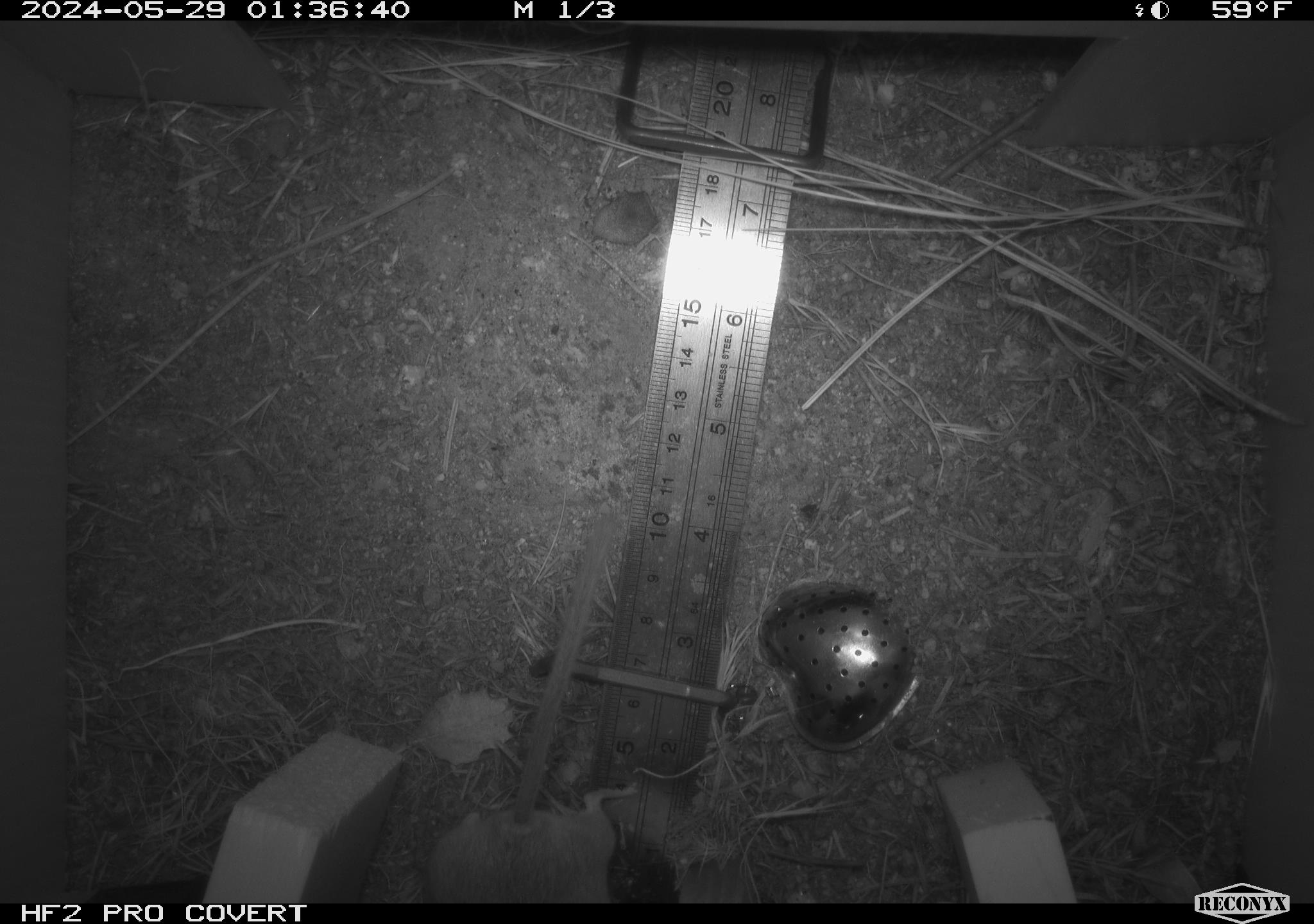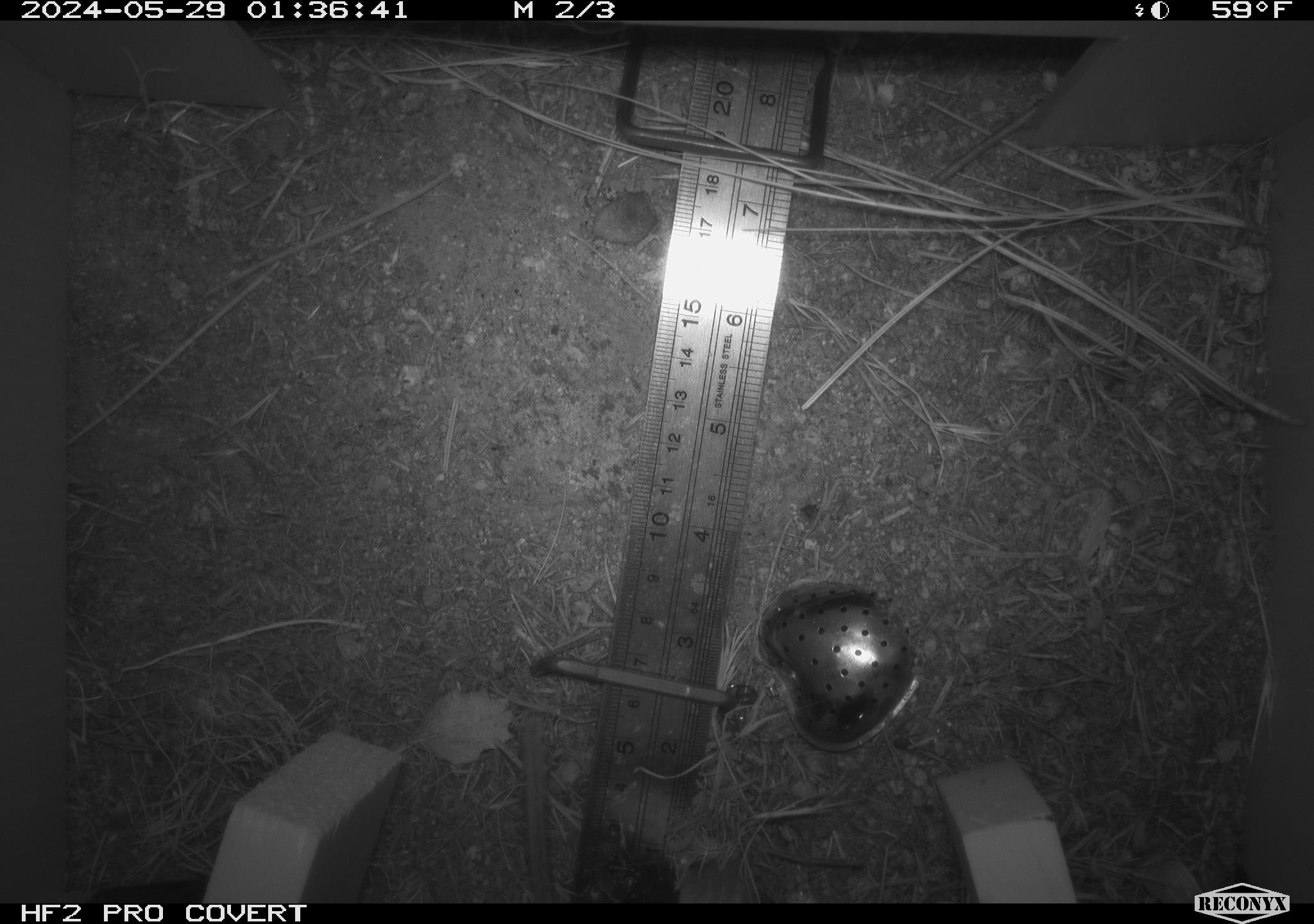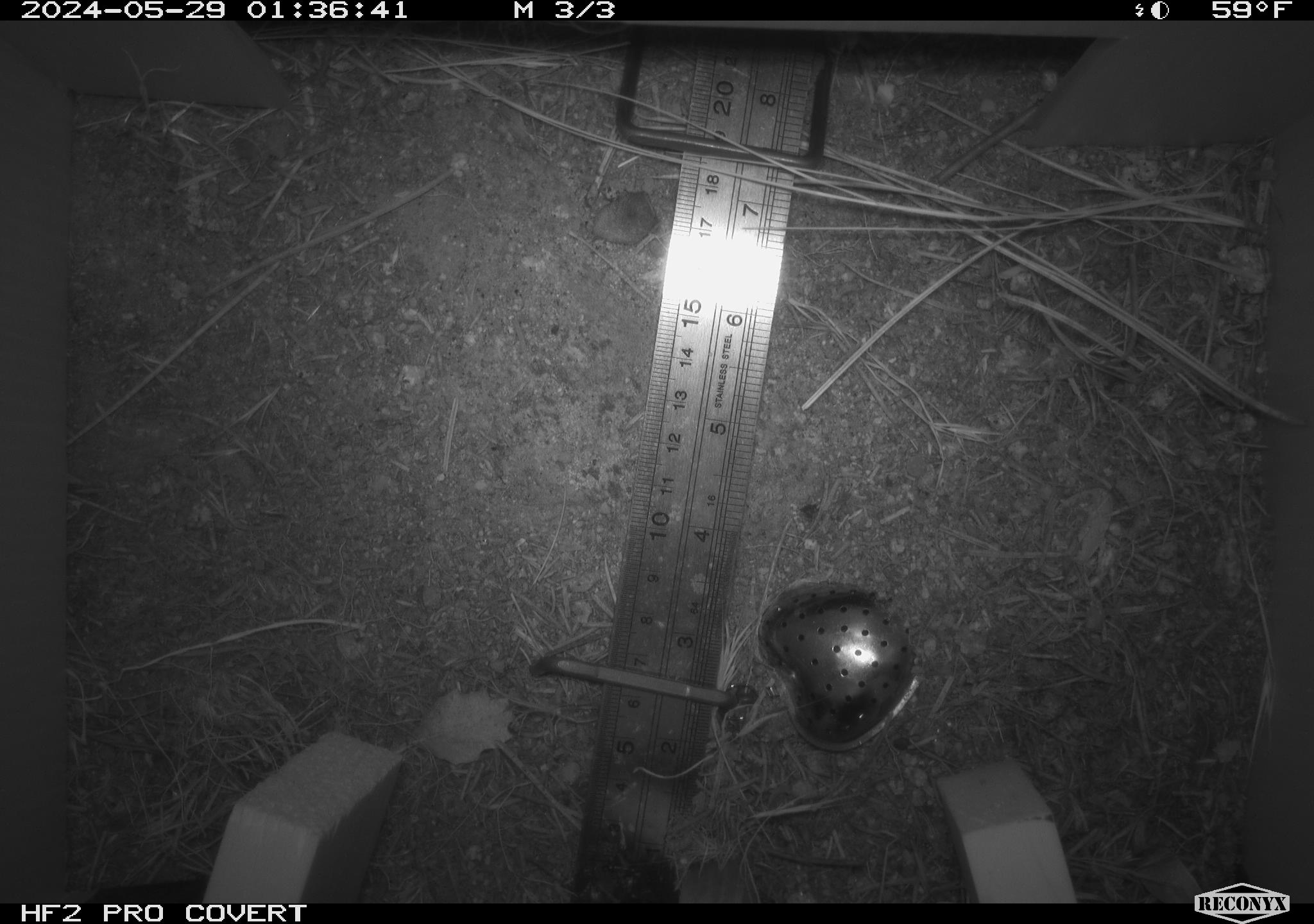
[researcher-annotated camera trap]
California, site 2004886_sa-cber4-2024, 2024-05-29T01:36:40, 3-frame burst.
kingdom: Animalia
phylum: Chordata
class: Mammalia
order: Rodentia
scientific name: Rodentia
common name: mouse species